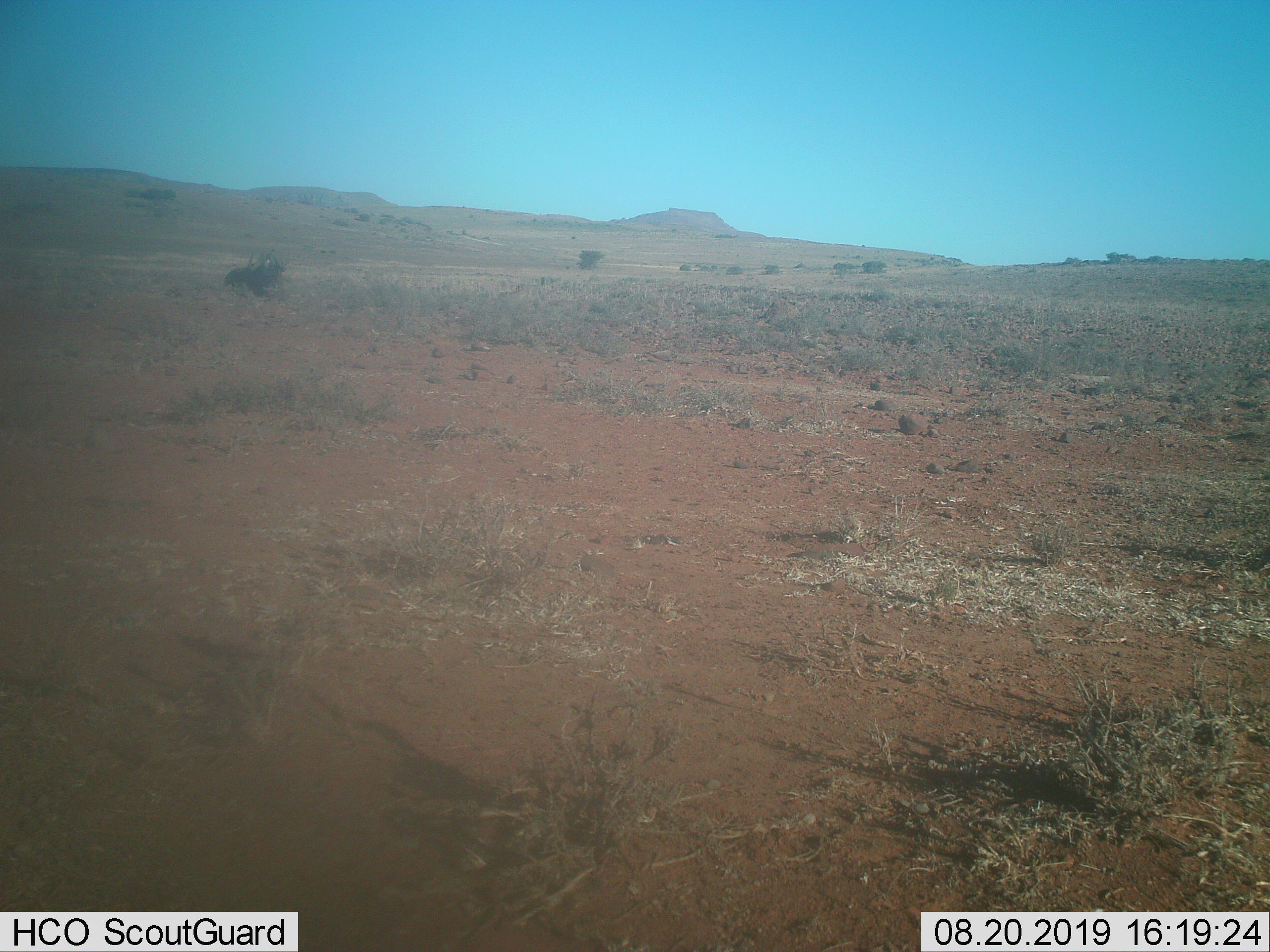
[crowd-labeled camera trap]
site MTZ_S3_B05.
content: unidentified animal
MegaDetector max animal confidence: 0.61